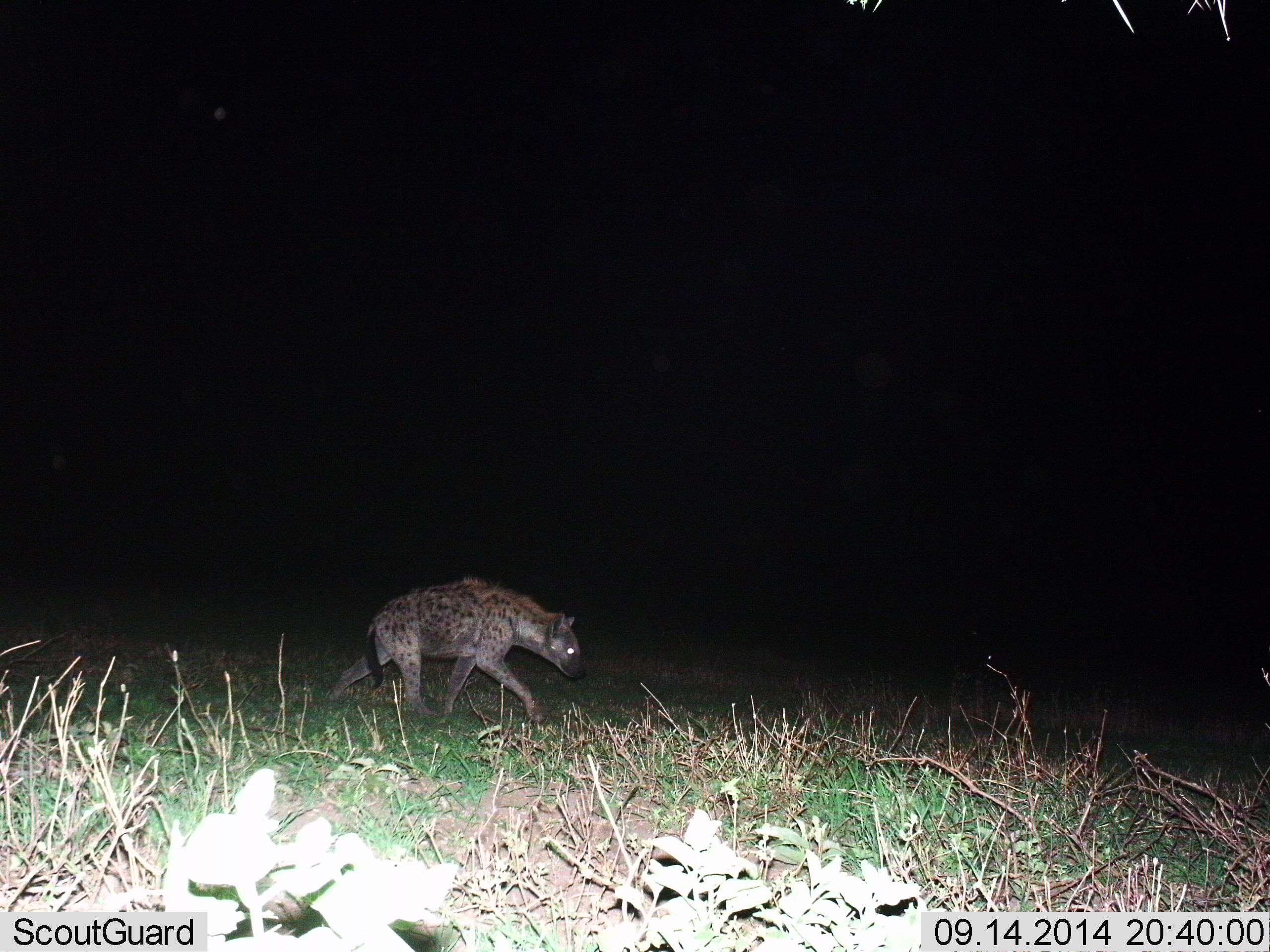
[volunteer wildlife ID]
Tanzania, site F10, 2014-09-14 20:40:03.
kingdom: Animalia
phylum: Chordata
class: Mammalia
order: Carnivora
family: Hyaenidae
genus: Crocuta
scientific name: Crocuta crocuta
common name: spotted hyena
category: hyenaspotted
Hyenaspotted (spotted hyena) (Crocuta crocuta), count 1. Behavior (volunteer vote fractions): standing 0%, resting 0%, moving 100%, interacting 0%. Young present (vote fraction): 0%. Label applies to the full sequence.